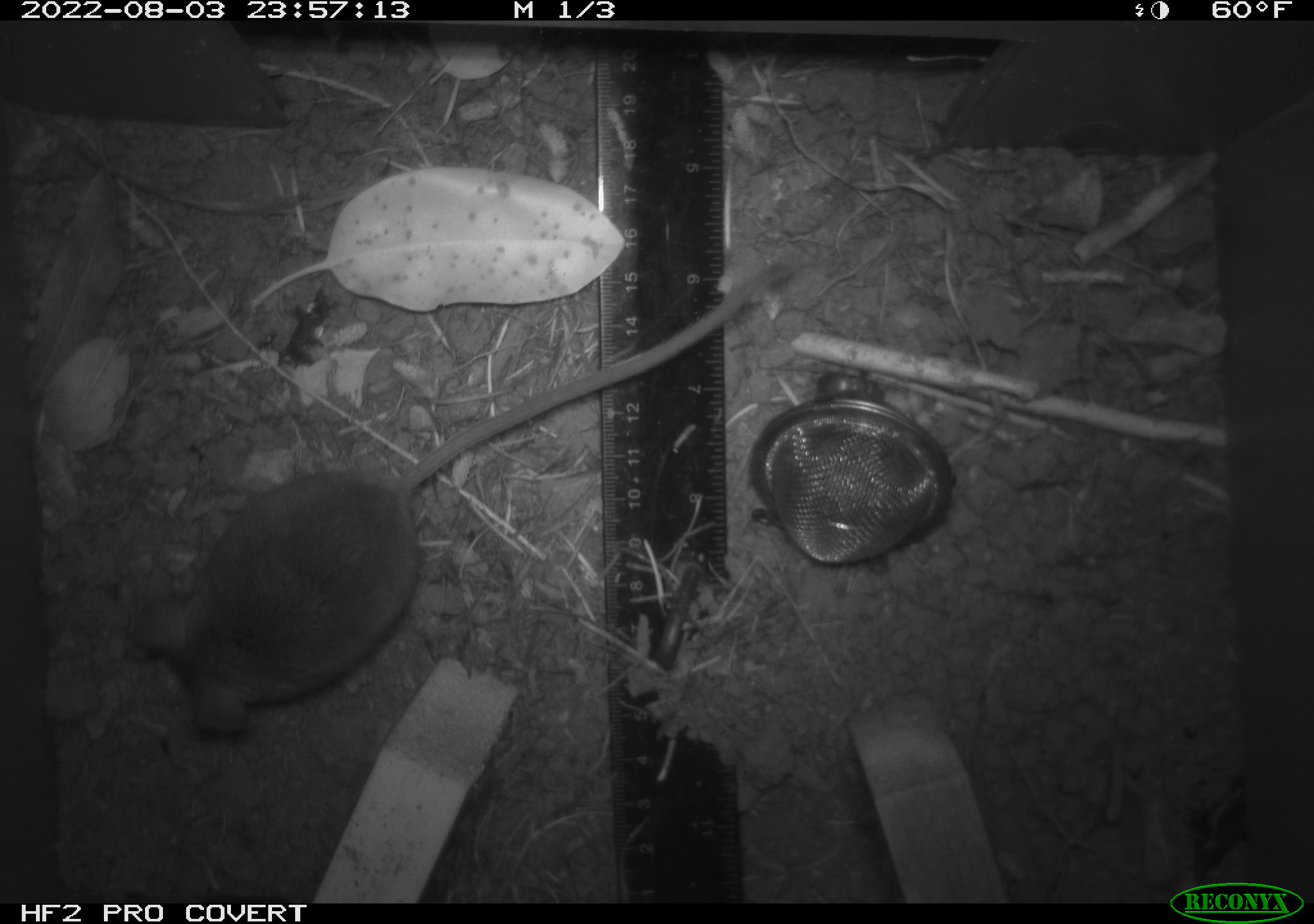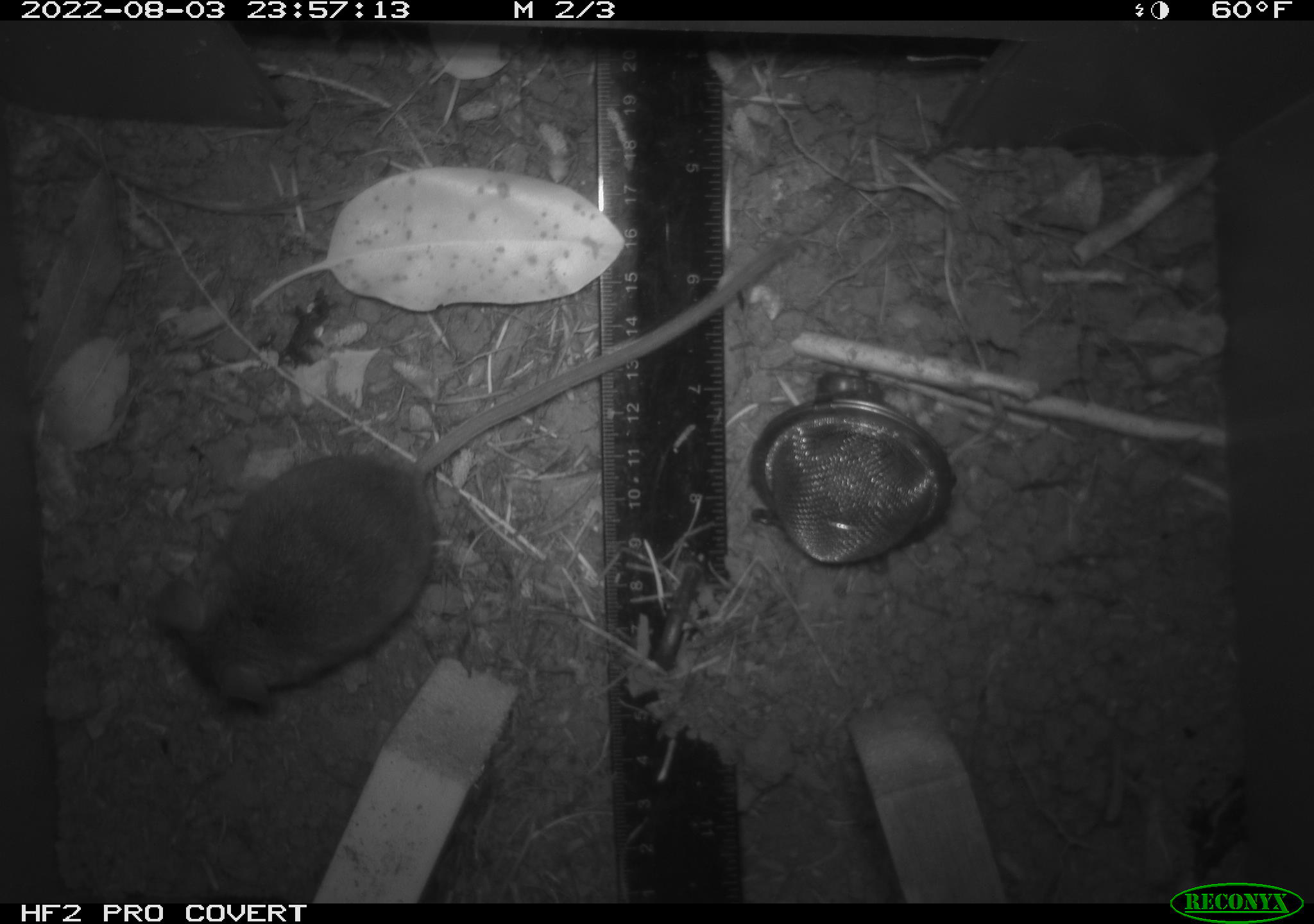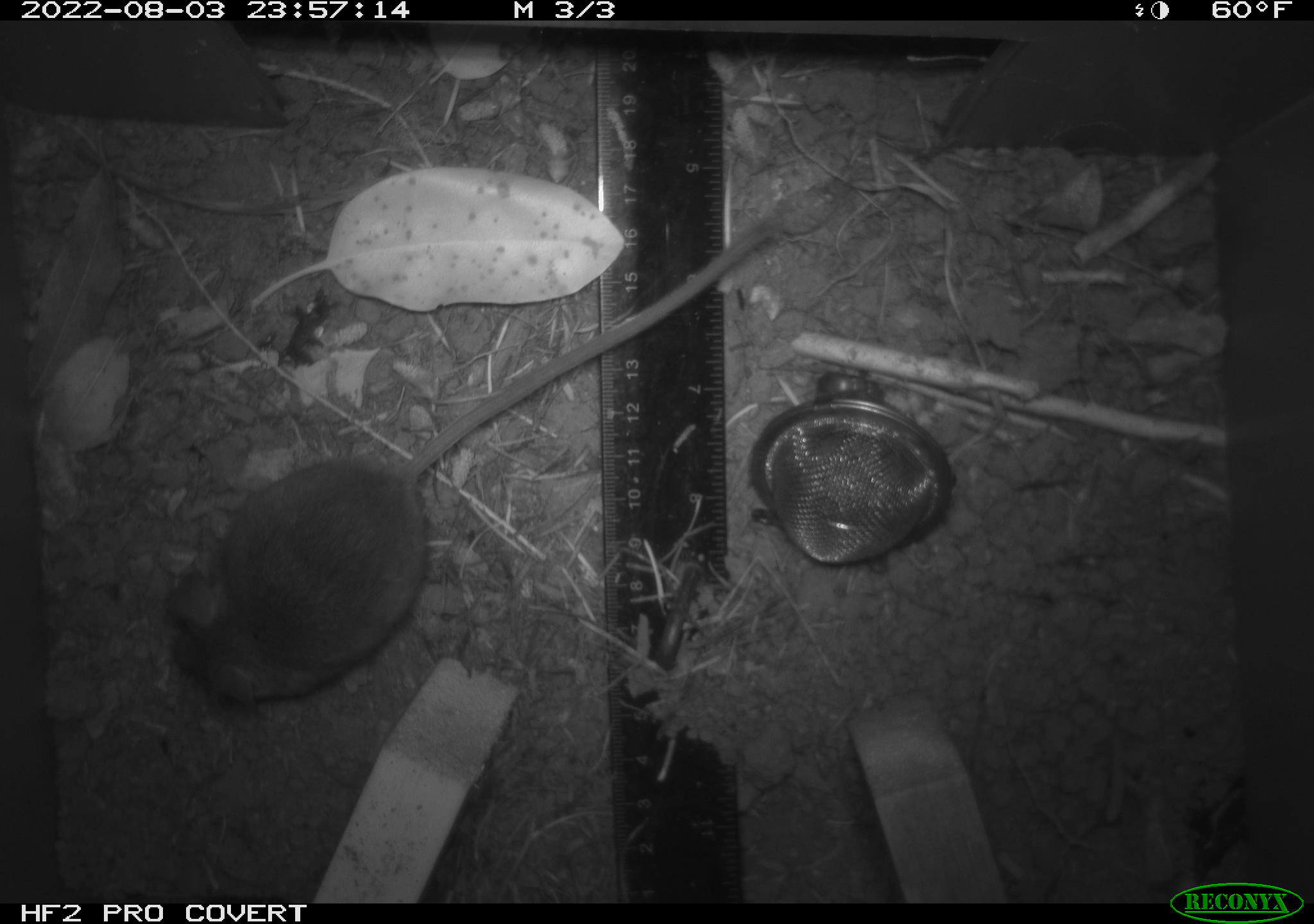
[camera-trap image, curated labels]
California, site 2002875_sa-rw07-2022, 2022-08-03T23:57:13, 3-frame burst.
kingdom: Animalia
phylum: Chordata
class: Mammalia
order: Rodentia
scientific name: Rodentia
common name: mouse species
Mouse species (Rodentia).